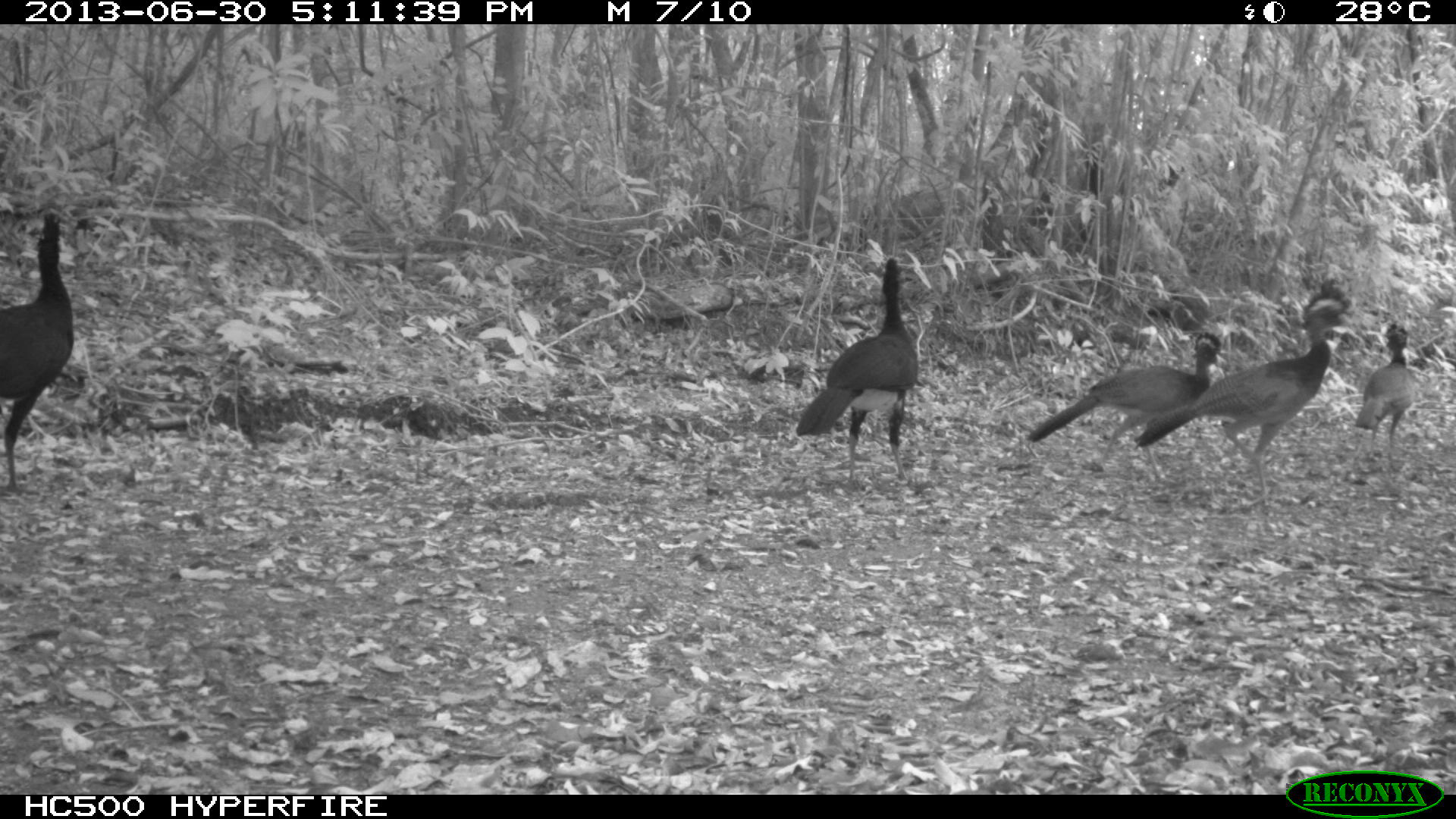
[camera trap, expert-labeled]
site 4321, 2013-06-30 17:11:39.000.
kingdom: Animalia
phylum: Chordata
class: Aves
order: Galliformes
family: Cracidae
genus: Crax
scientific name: Crax rubra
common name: great curassow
Crax rubra (great curassow), count 6.